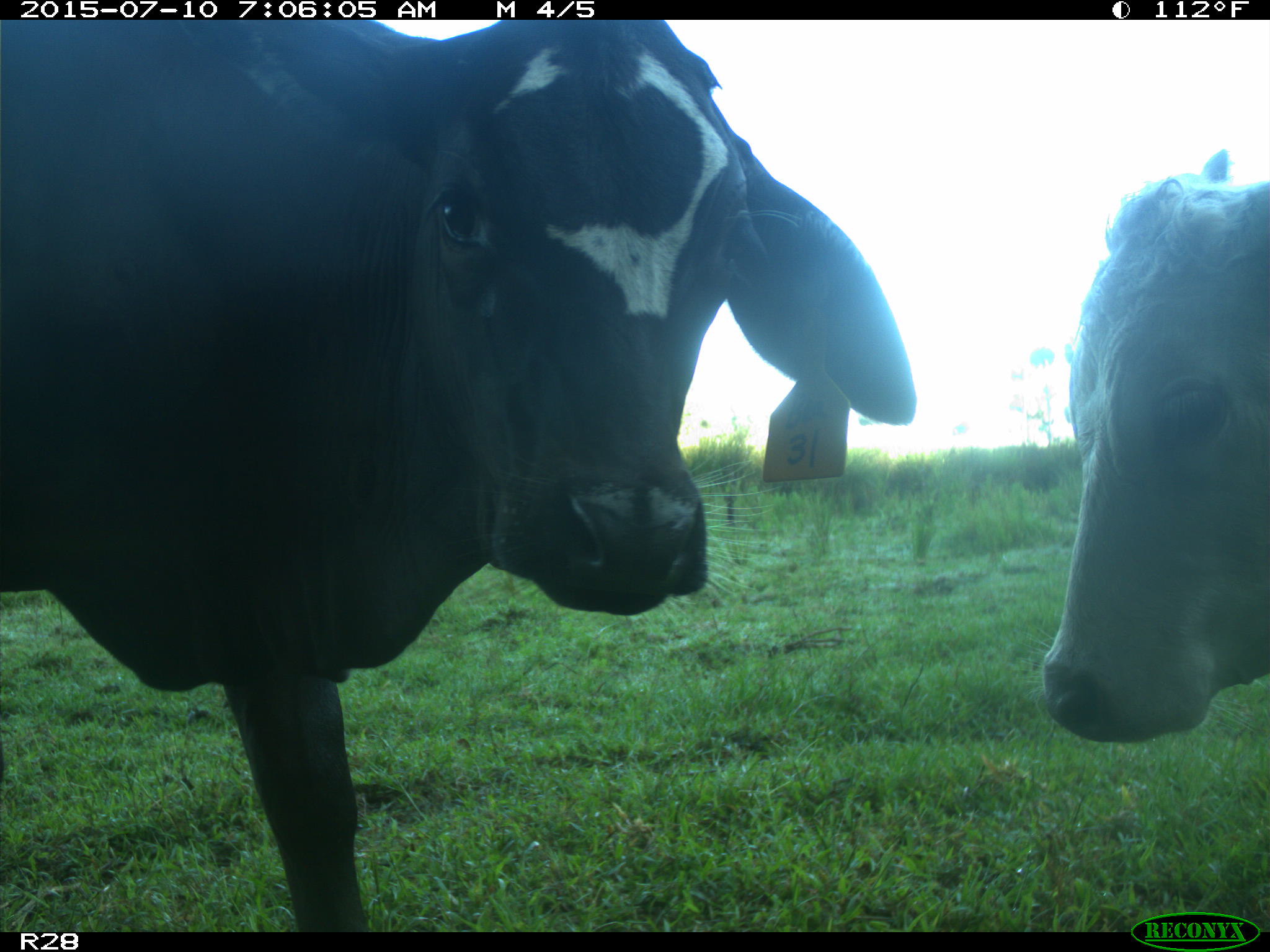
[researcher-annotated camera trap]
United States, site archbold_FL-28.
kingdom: Animalia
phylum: Chordata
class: Mammalia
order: Artiodactyla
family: Bovidae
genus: Bos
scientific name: Bos taurus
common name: domestic cow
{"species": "Bos taurus (domestic cow)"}